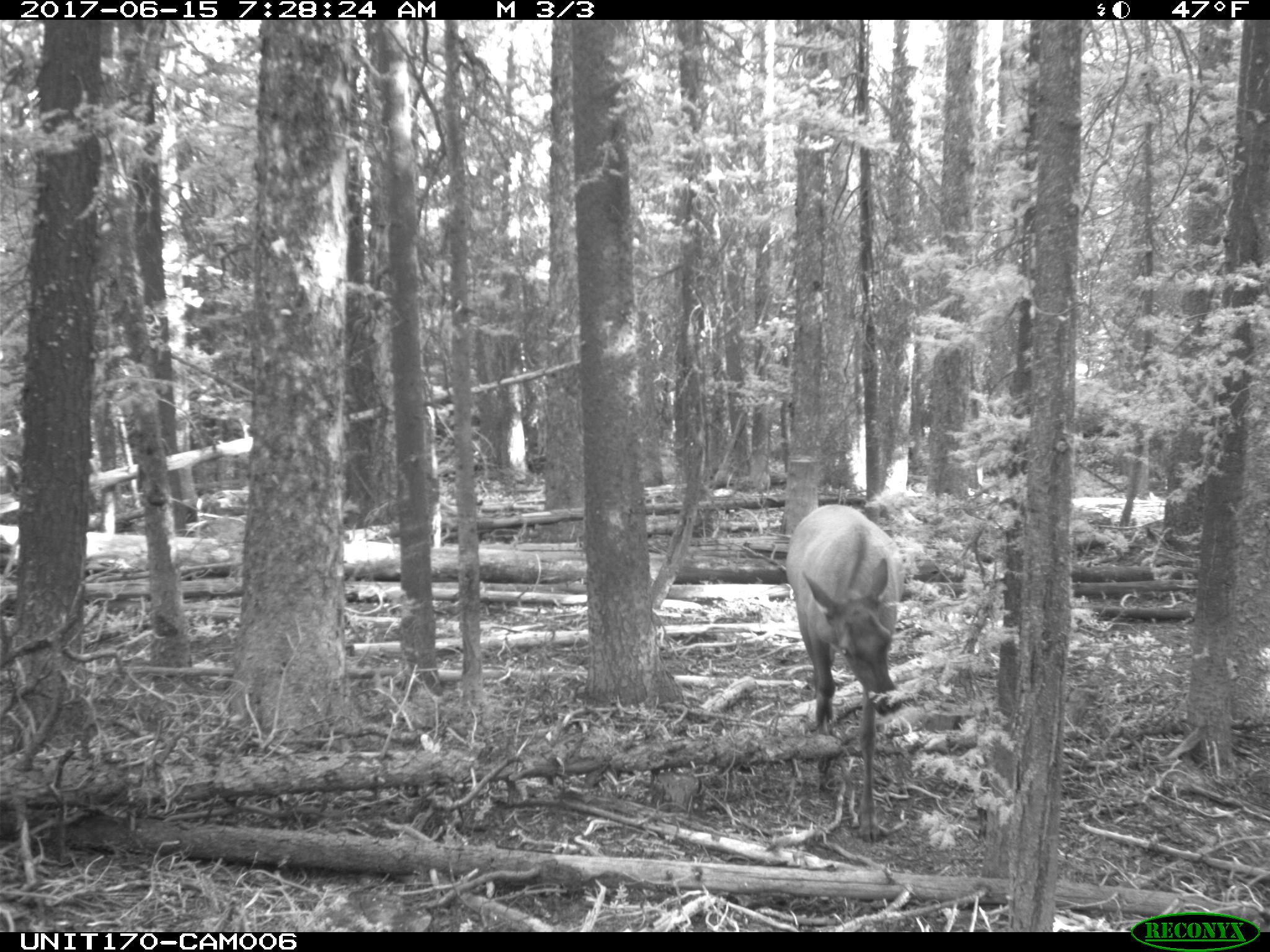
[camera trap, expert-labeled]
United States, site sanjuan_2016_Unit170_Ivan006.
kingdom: Animalia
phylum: Chordata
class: Mammalia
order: Artiodactyla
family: Cervidae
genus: Cervus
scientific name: Cervus elaphus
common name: red deer